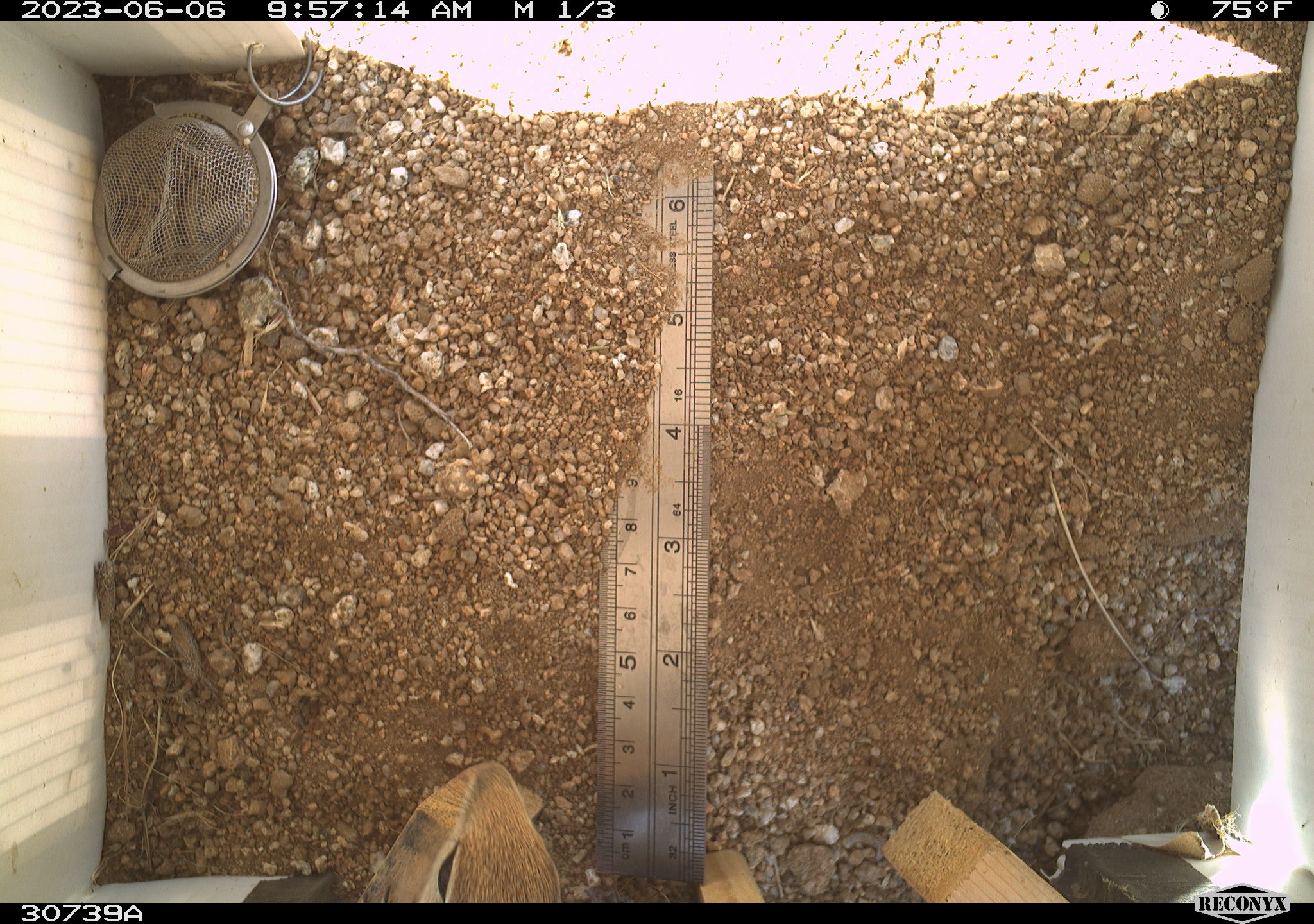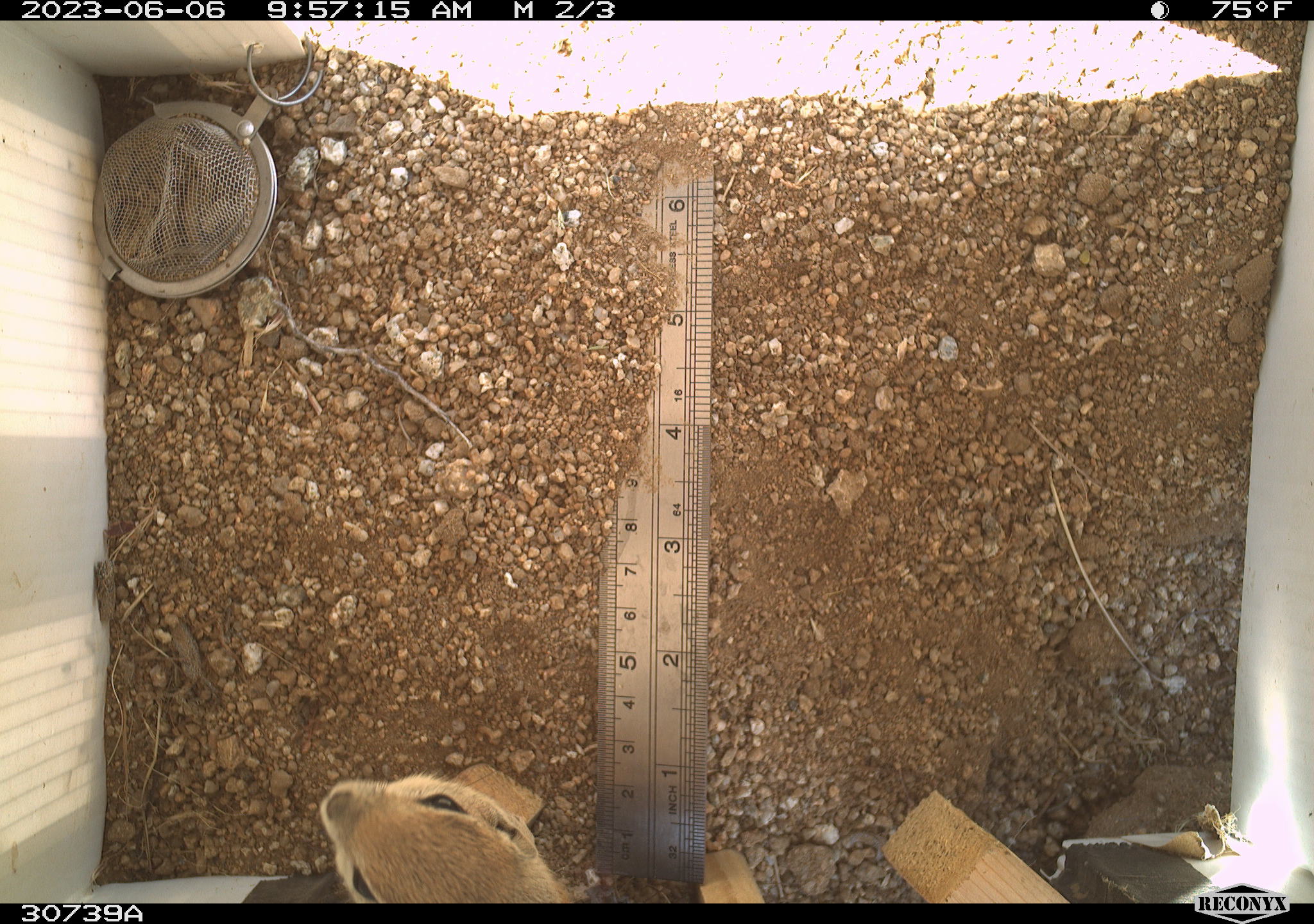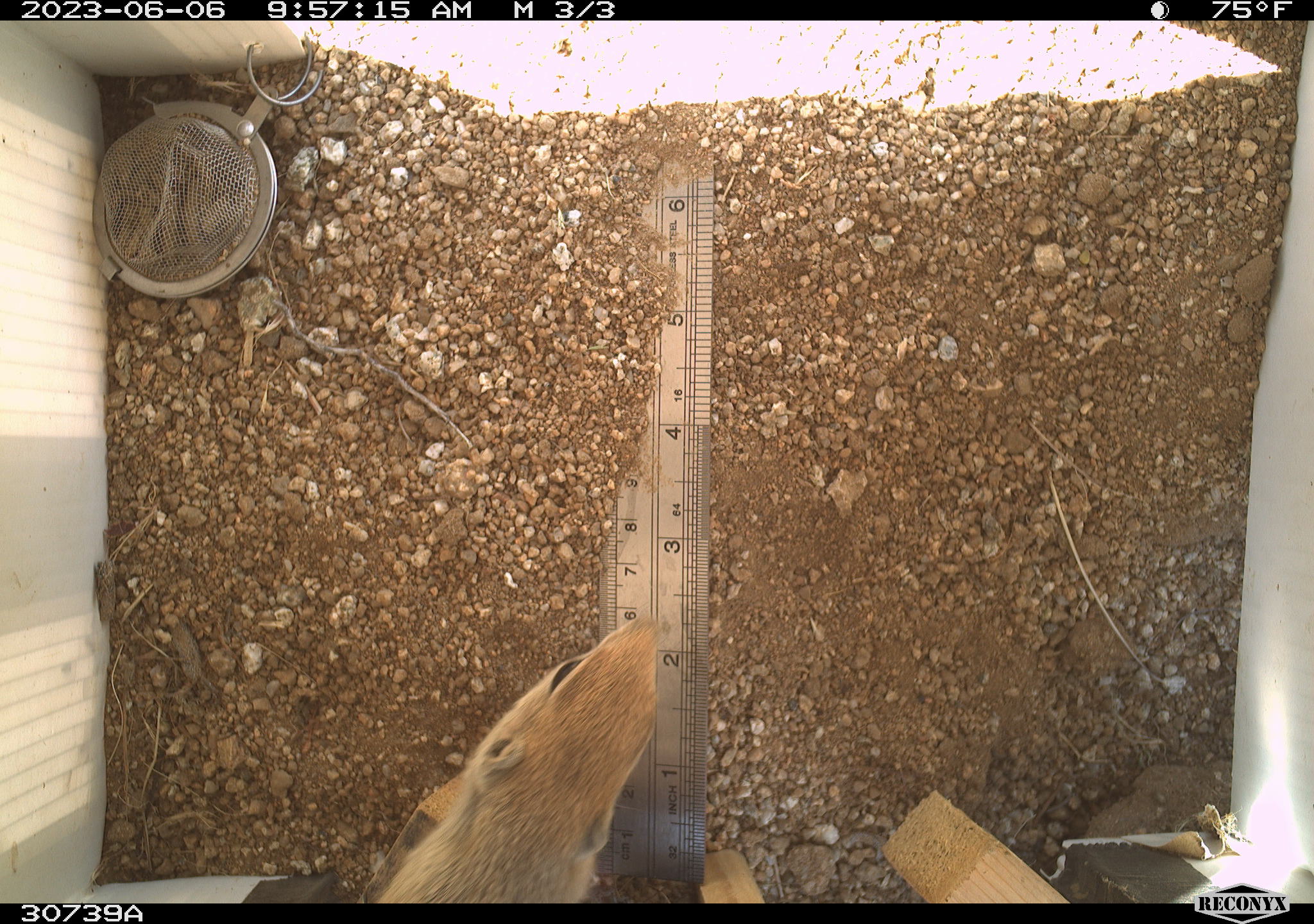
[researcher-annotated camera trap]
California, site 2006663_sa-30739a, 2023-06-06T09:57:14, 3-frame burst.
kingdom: Animalia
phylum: Chordata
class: Mammalia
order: Rodentia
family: Sciuridae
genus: Ammospermophilus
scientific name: Ammospermophilus leucurus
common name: white-tailed antelope squirrel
White-tailed antelope squirrel (Ammospermophilus leucurus).